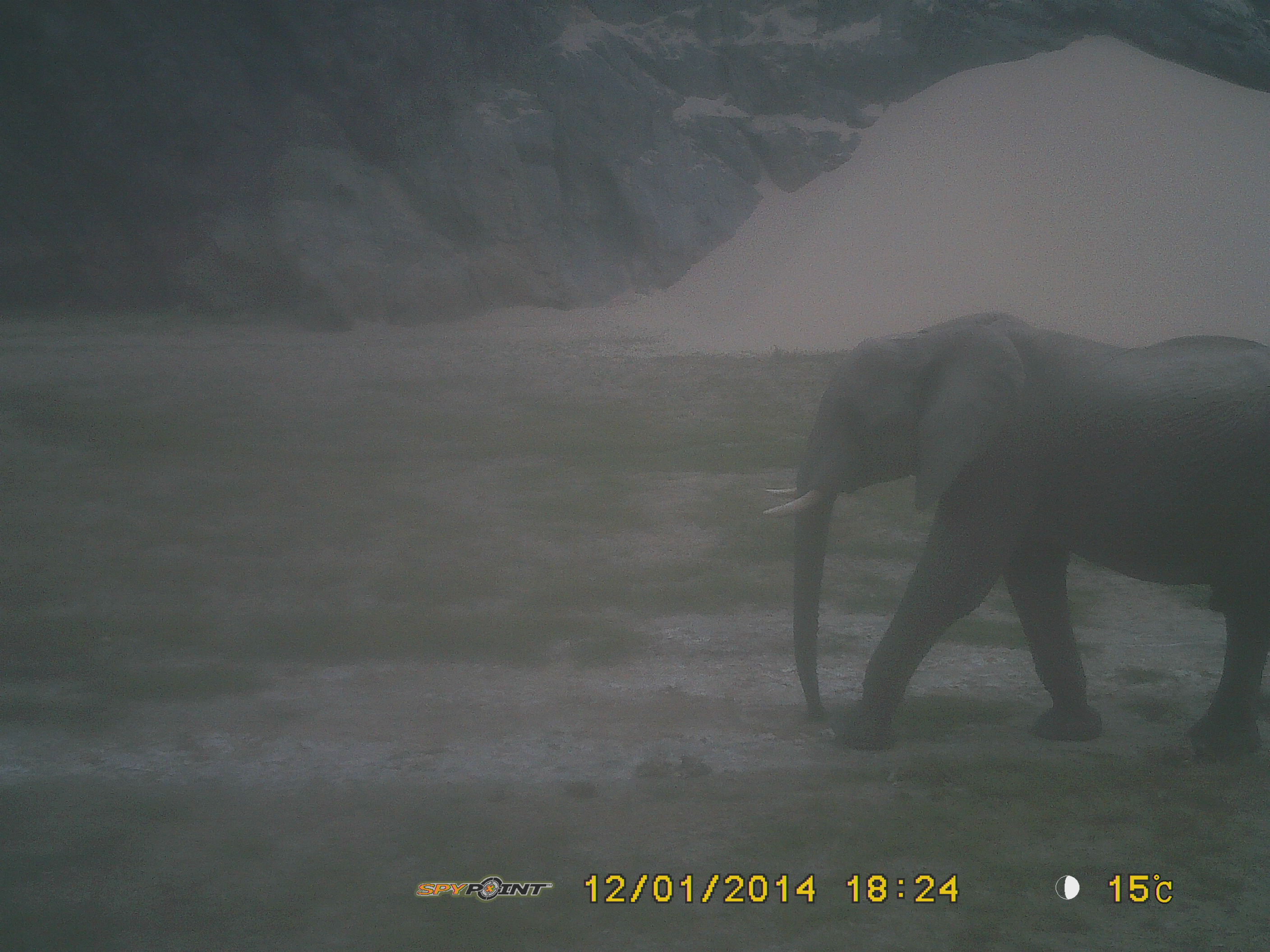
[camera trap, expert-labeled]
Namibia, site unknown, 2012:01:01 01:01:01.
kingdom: Animalia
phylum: Chordata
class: Mammalia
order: Proboscidea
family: Elephantidae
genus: Loxodonta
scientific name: Loxodonta africana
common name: african elephant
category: loxodanta africana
Loxodanta africana (african elephant) (Loxodonta africana).